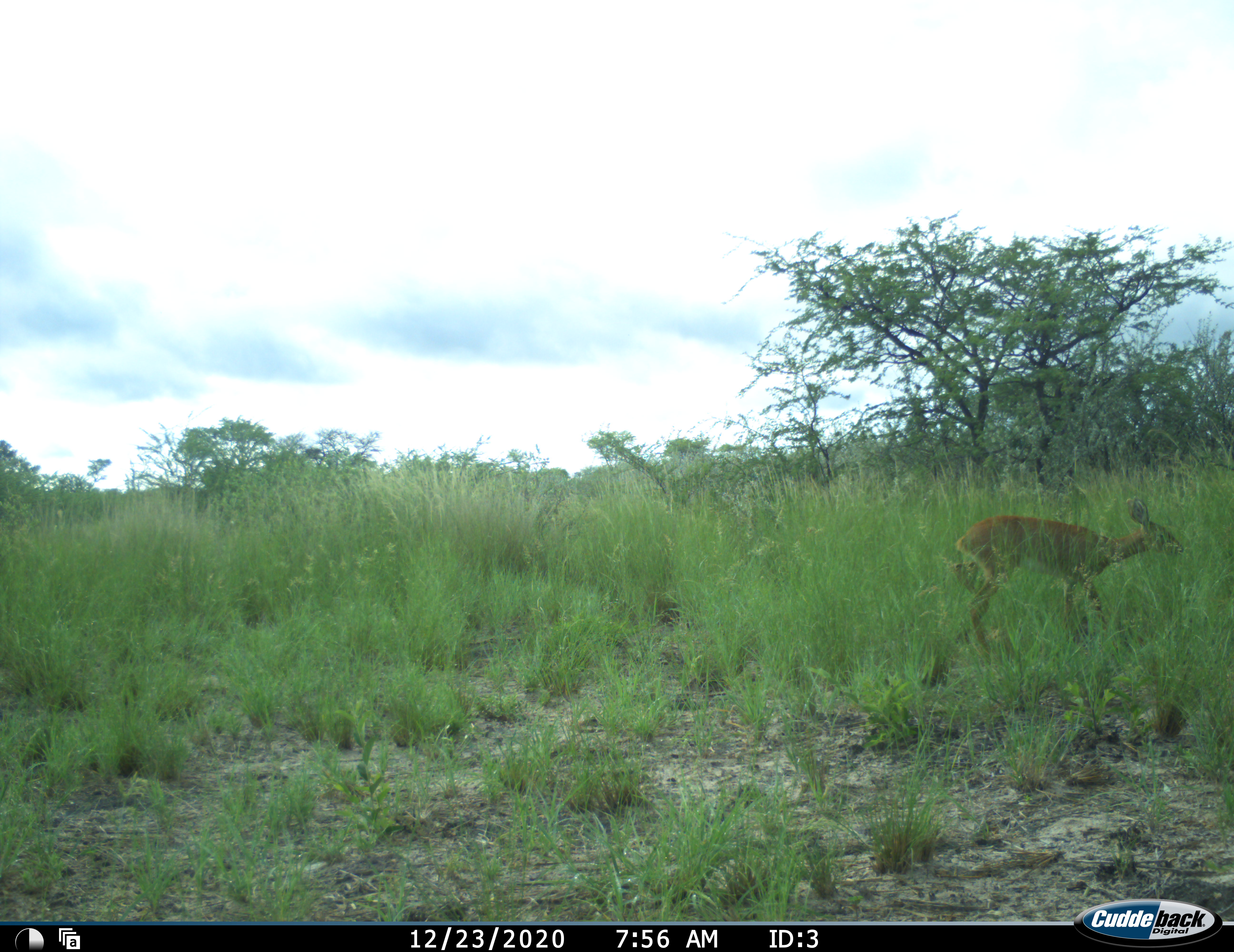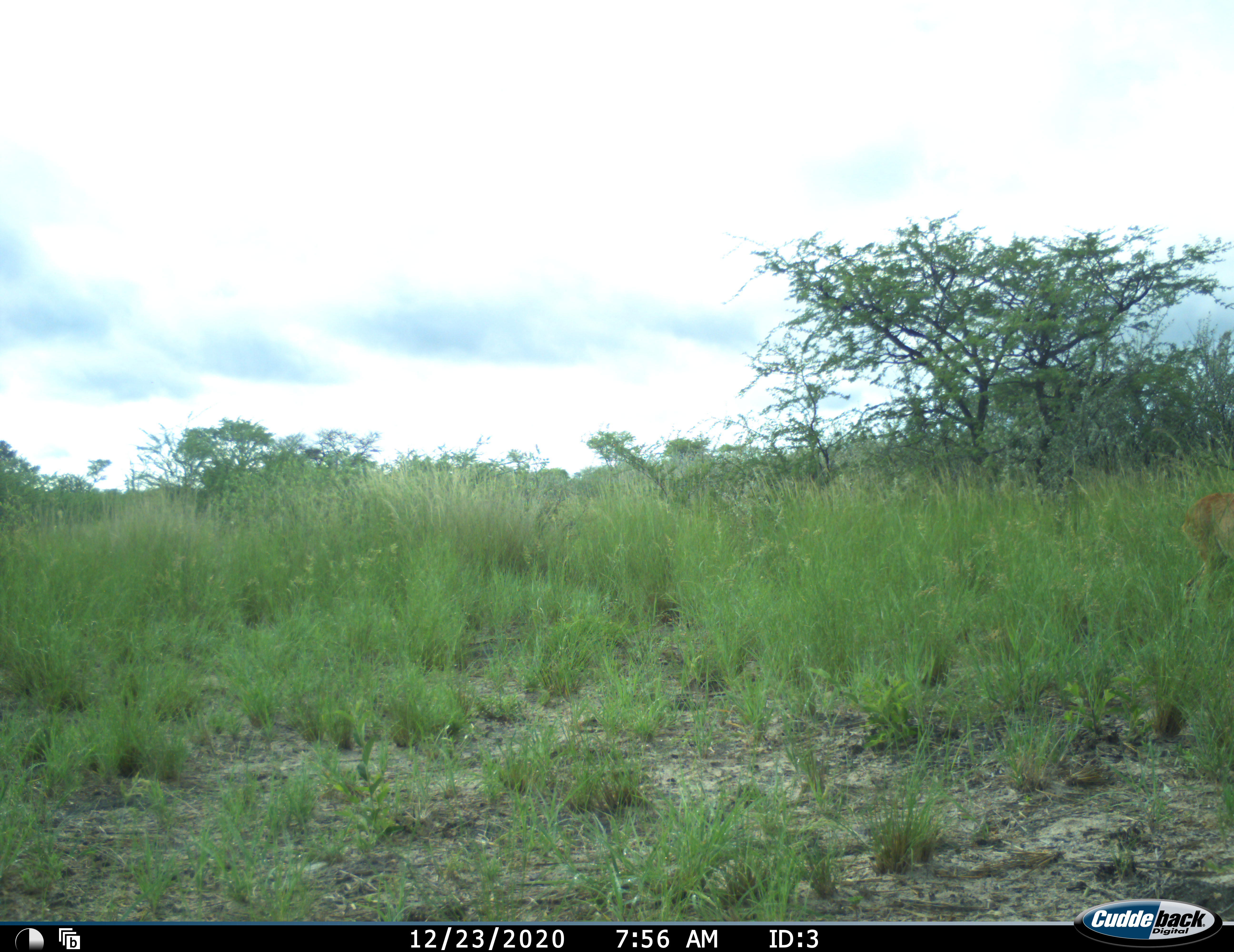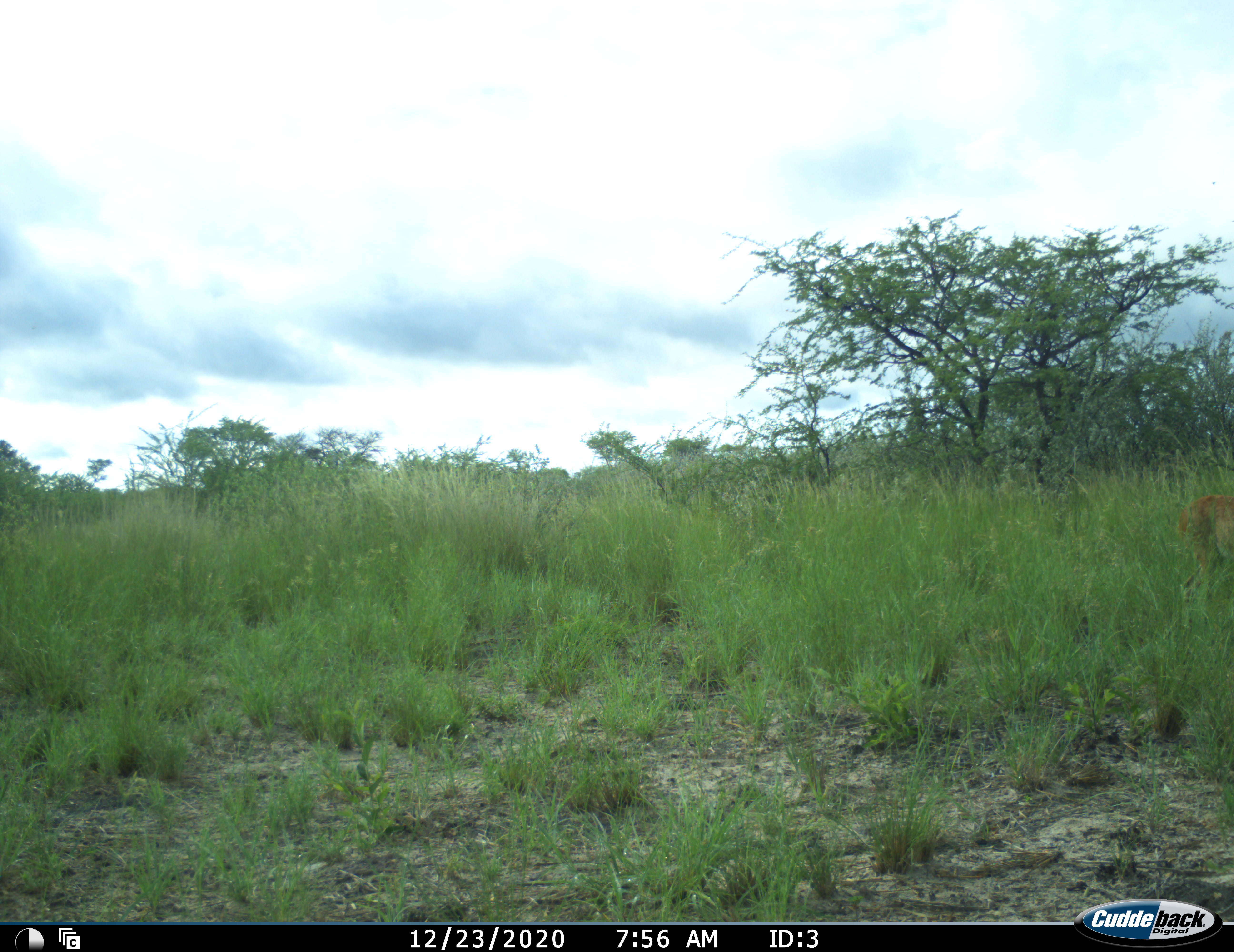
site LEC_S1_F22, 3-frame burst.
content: unidentified animal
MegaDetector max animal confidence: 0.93